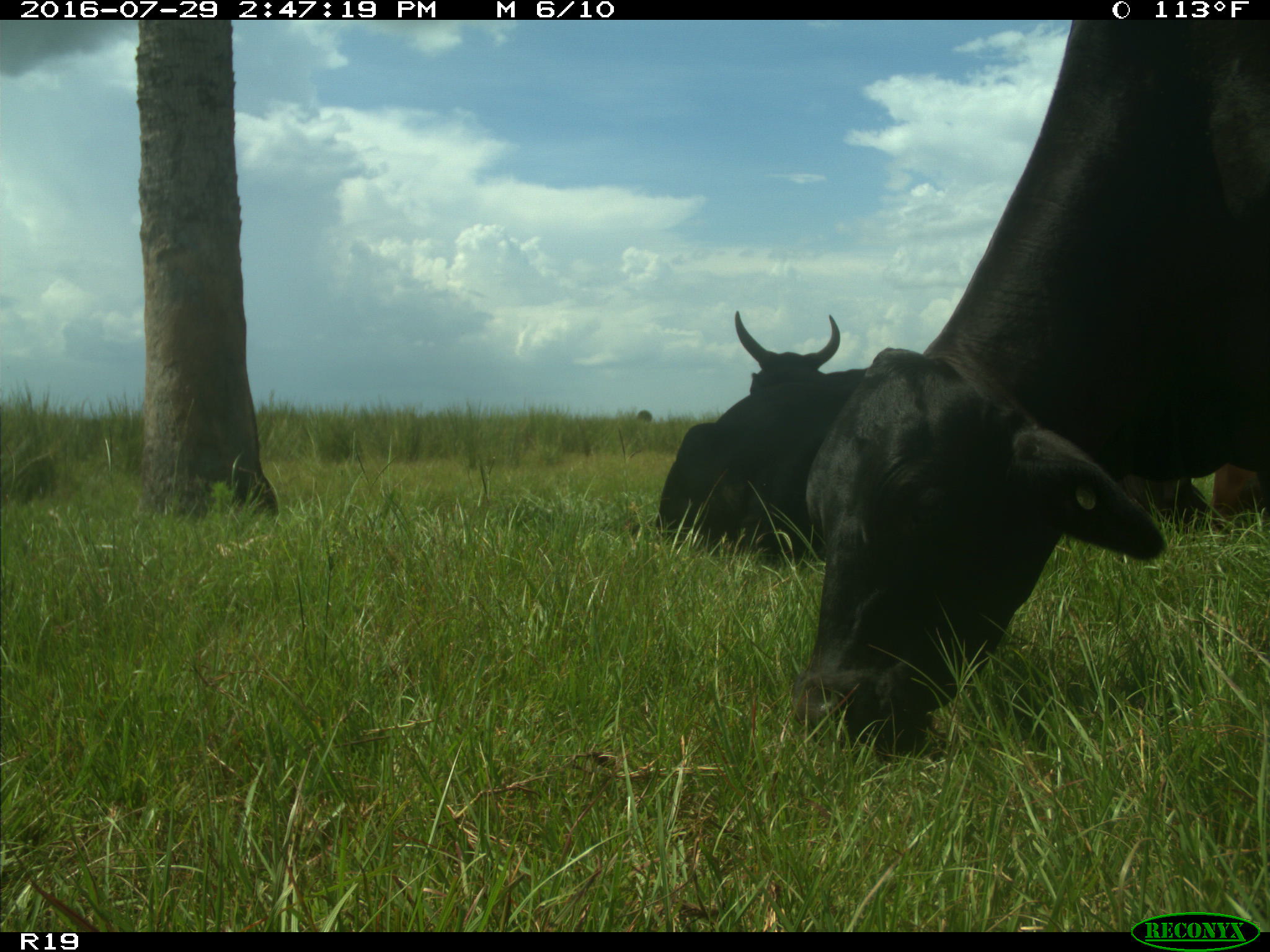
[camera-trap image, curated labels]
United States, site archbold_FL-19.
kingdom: Animalia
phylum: Chordata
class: Mammalia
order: Artiodactyla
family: Bovidae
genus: Bos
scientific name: Bos taurus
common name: domestic cow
Bos taurus (domestic cow).